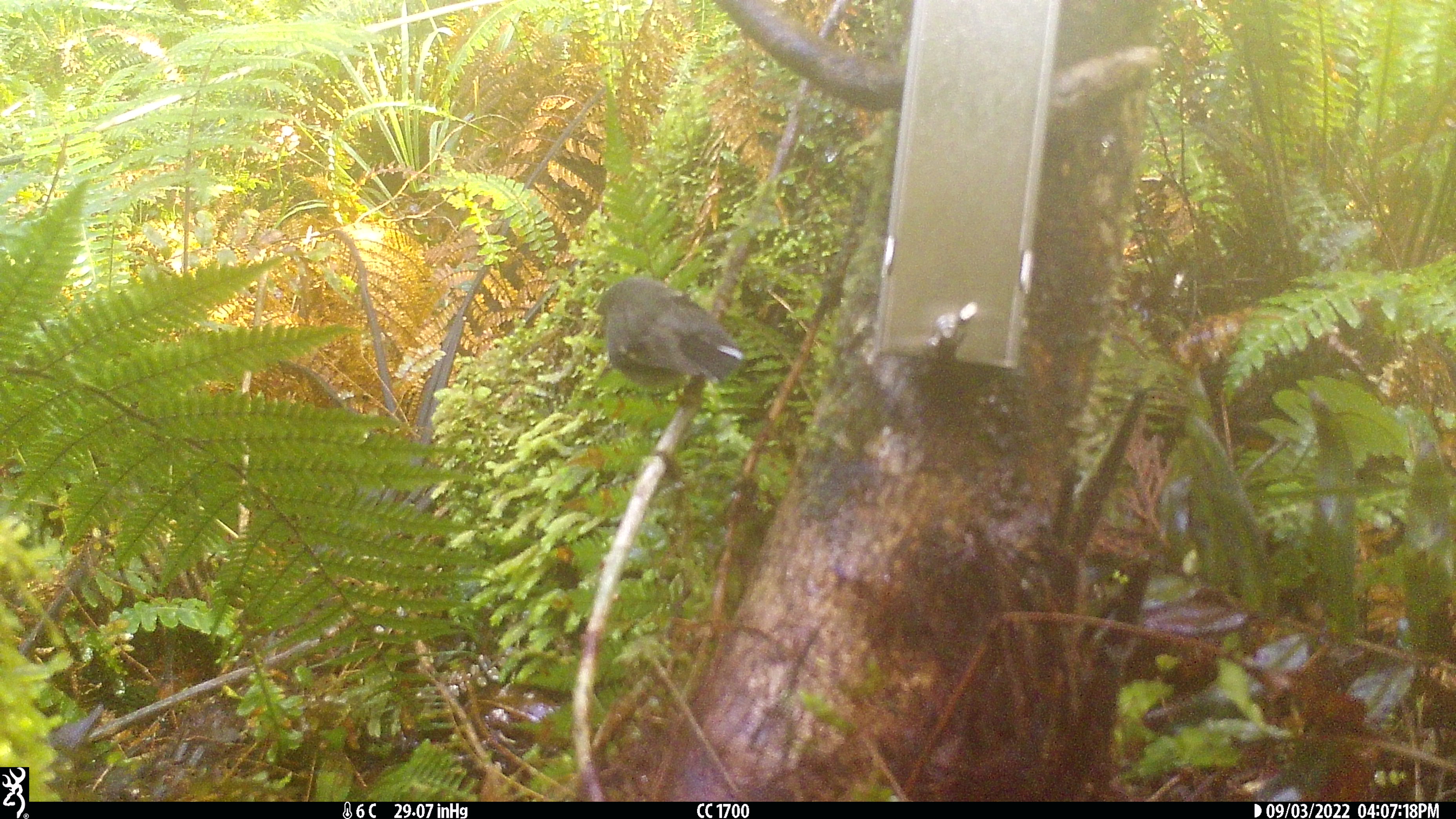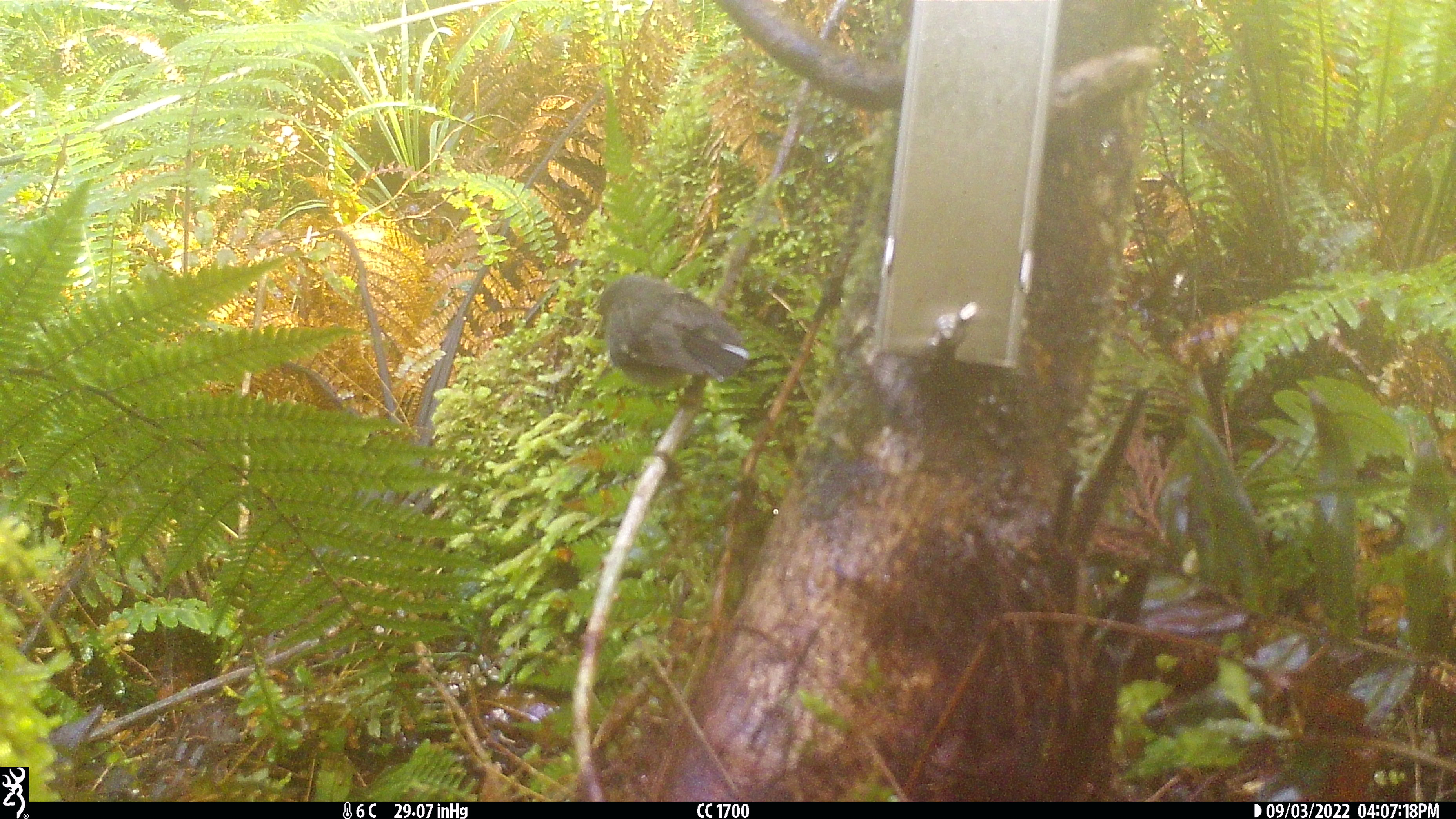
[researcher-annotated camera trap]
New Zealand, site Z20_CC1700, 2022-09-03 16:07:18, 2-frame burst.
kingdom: Animalia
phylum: Chordata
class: Aves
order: Passeriformes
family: Petroicidae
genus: Petroica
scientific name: Petroica macrocephala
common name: tomtit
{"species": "tomtit (Petroica macrocephala)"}